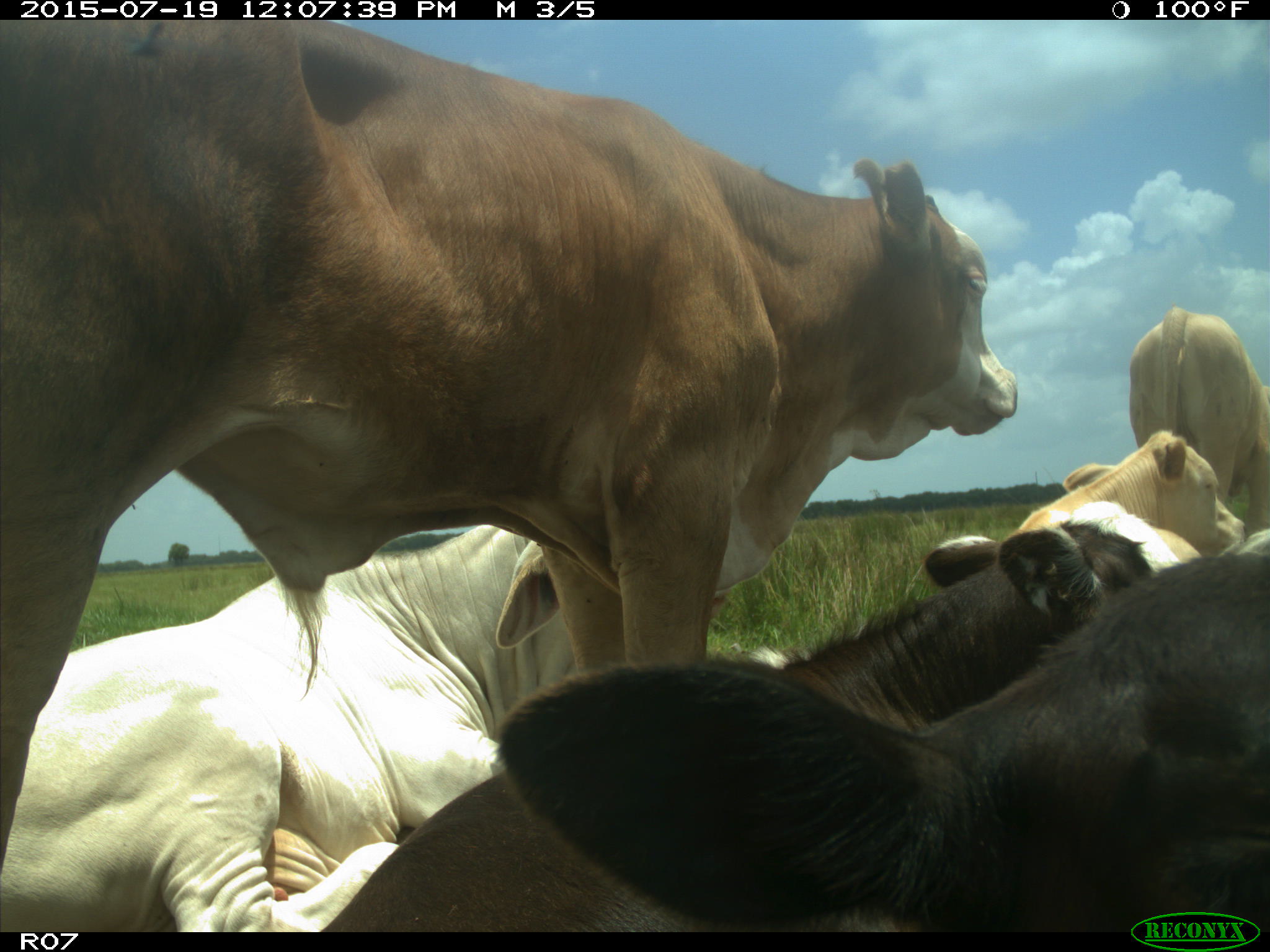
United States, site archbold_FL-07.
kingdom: Animalia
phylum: Chordata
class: Mammalia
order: Artiodactyla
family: Bovidae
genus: Bos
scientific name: Bos taurus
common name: domestic cow